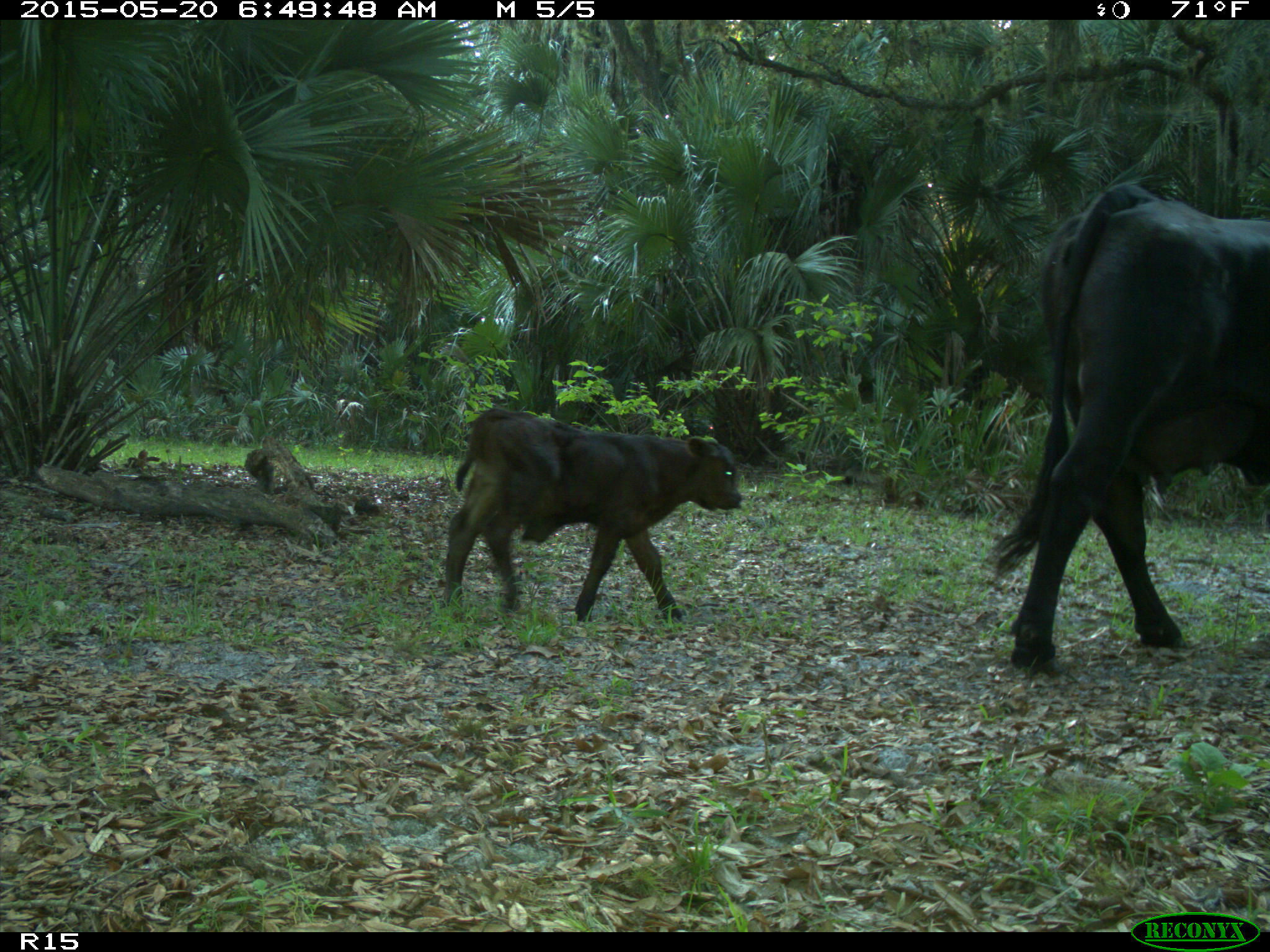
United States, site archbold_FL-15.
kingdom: Animalia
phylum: Chordata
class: Mammalia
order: Artiodactyla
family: Bovidae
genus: Bos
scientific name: Bos taurus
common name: domestic cow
Bos taurus (domestic cow).